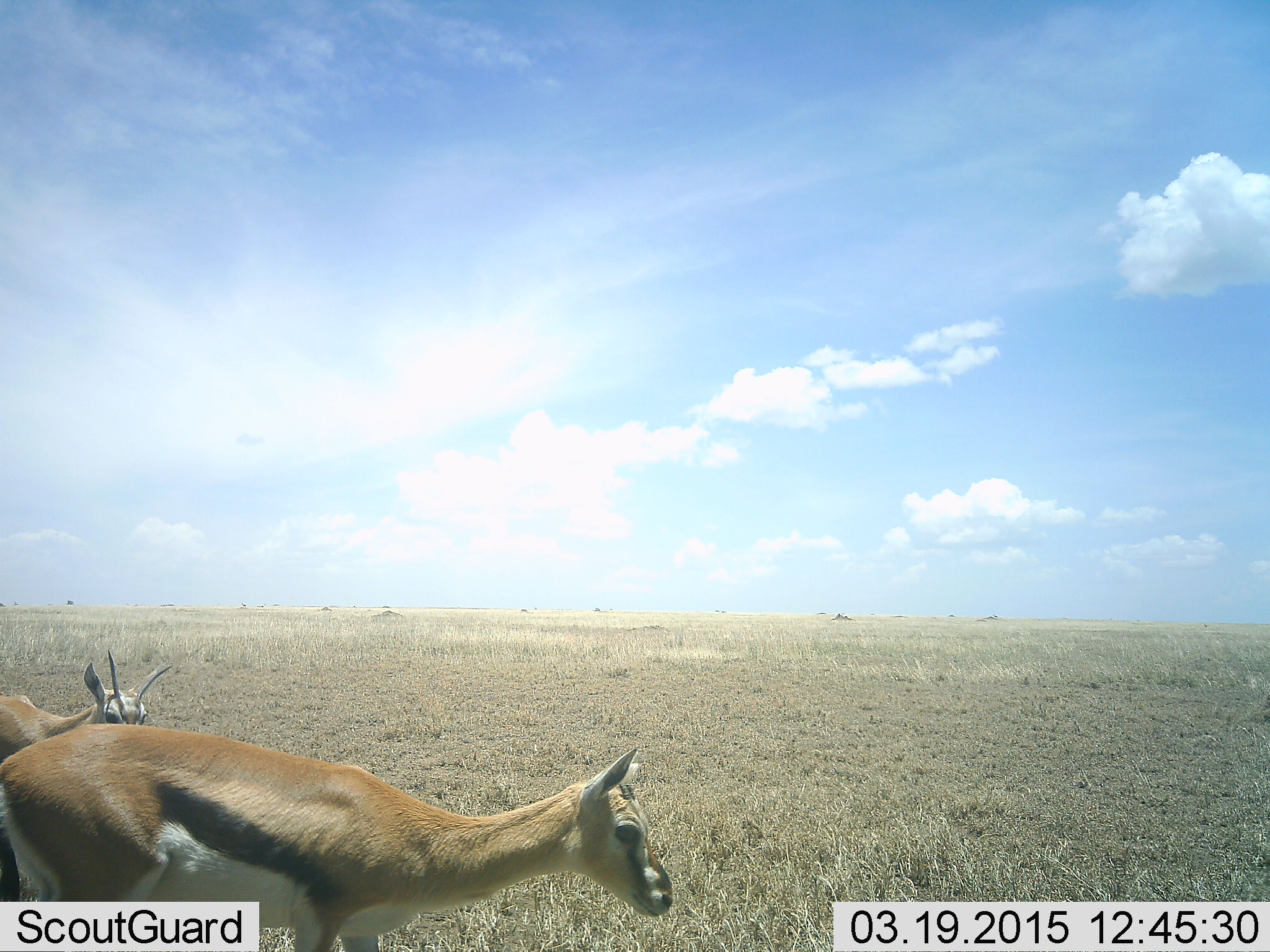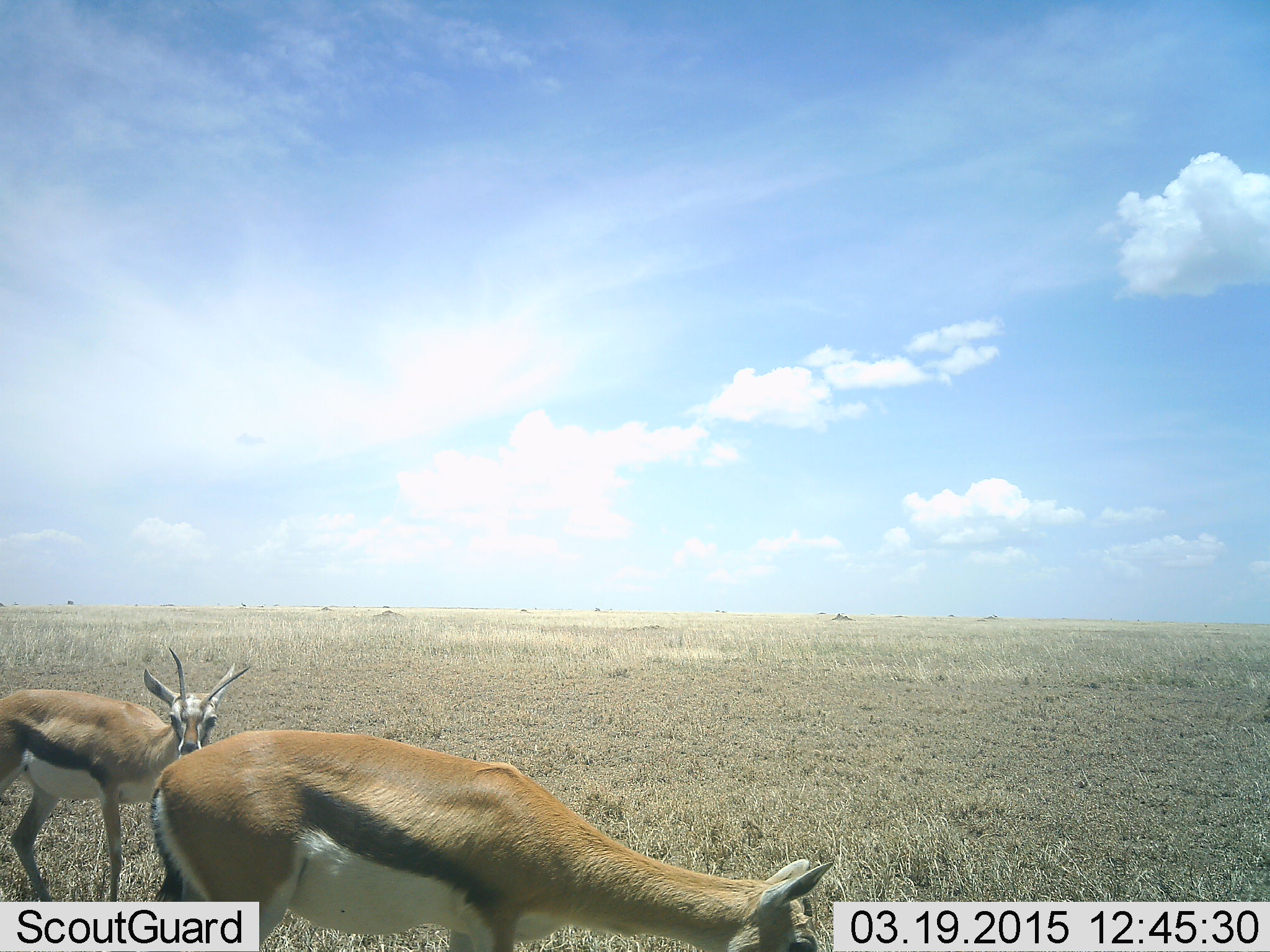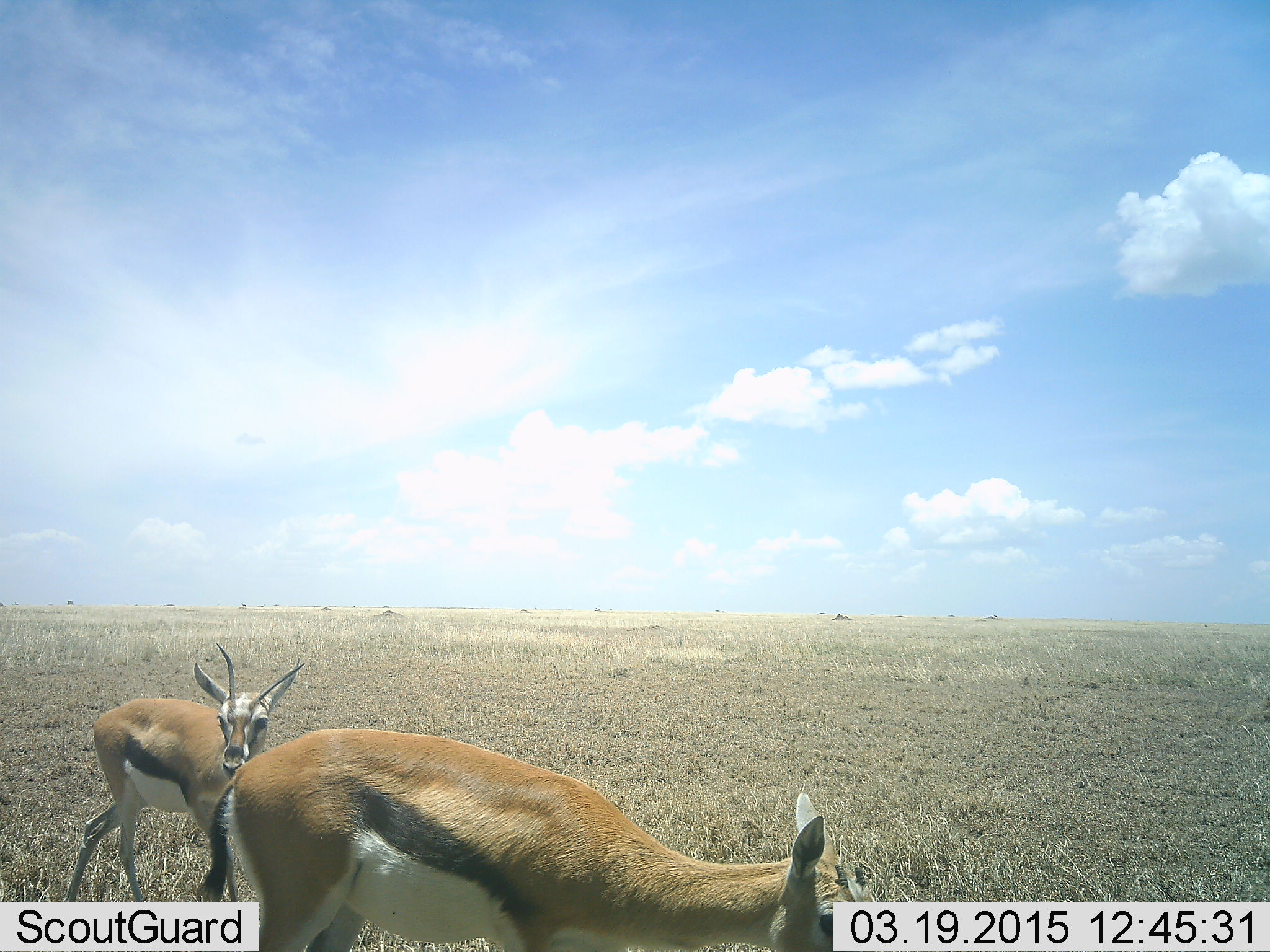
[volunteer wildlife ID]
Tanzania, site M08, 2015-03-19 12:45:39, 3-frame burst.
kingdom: Animalia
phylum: Chordata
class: Mammalia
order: Artiodactyla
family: Bovidae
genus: Eudorcas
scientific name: Eudorcas thomsonii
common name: thomson's gazelle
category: gazellethomsons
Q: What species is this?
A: Gazellethomsons (thomson's gazelle) (Eudorcas thomsonii).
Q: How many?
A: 2.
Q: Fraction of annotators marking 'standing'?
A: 20%.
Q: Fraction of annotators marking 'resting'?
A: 0%.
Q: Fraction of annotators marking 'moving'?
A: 70%.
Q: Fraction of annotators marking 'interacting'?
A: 0%.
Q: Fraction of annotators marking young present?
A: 0%.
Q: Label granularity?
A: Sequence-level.